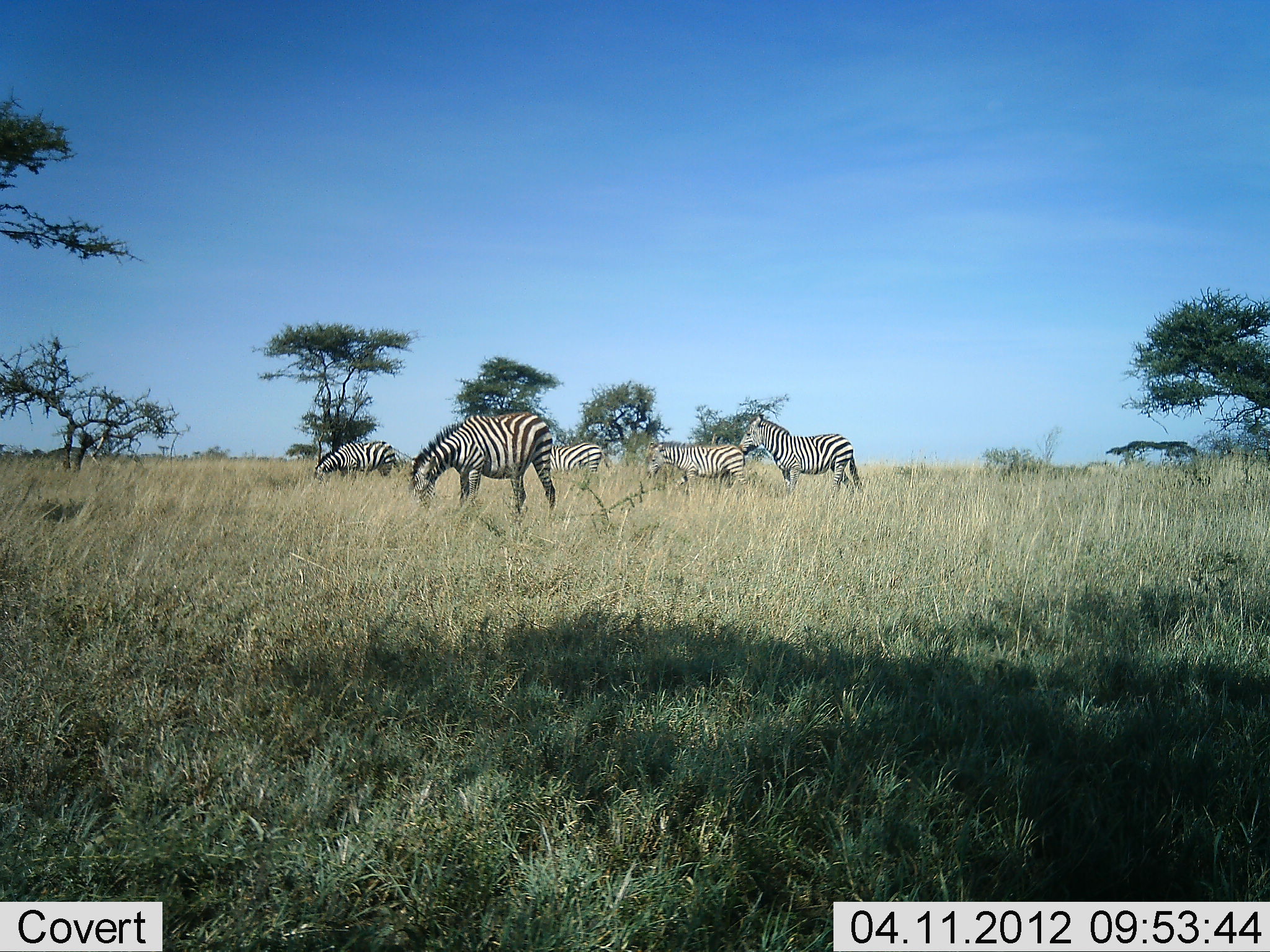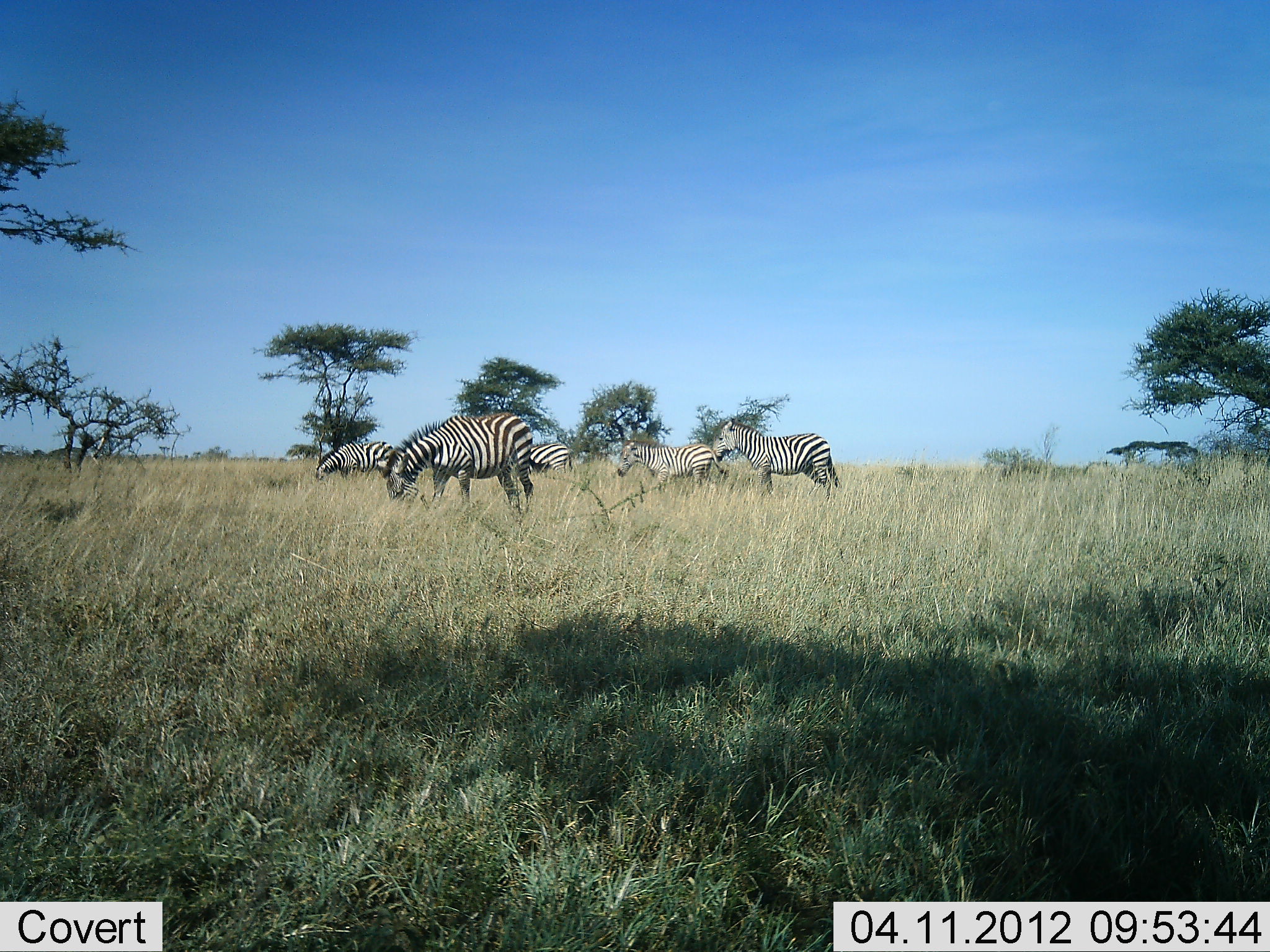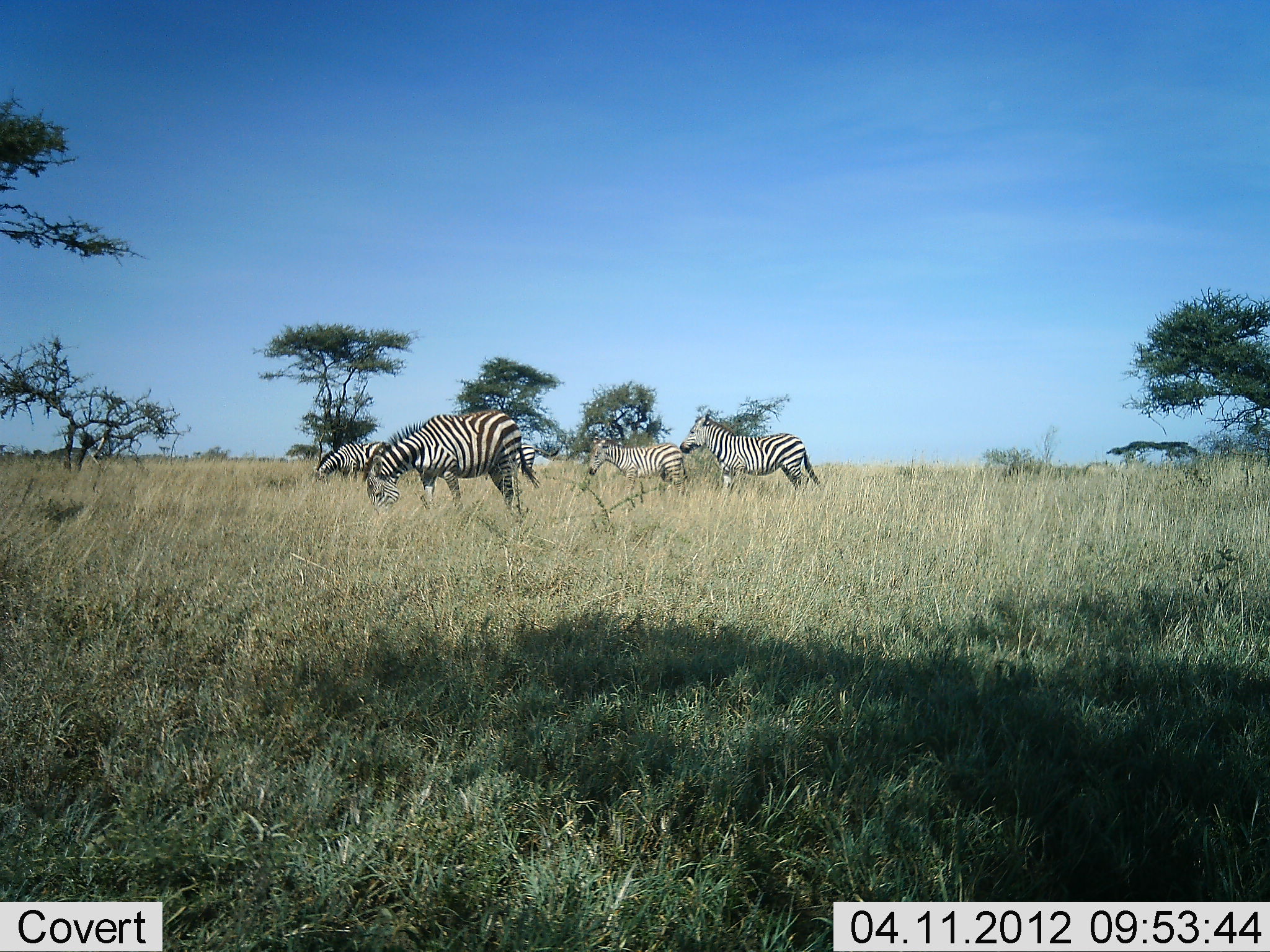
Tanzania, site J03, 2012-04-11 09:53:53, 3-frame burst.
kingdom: Animalia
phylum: Chordata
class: Mammalia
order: Perissodactyla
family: Equidae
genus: Equus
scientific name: Equus quagga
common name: plains zebra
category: zebra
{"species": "zebra (plains zebra) (Equus quagga)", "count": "5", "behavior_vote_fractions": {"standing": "25%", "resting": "0%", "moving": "79%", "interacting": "0%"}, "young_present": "7%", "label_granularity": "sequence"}